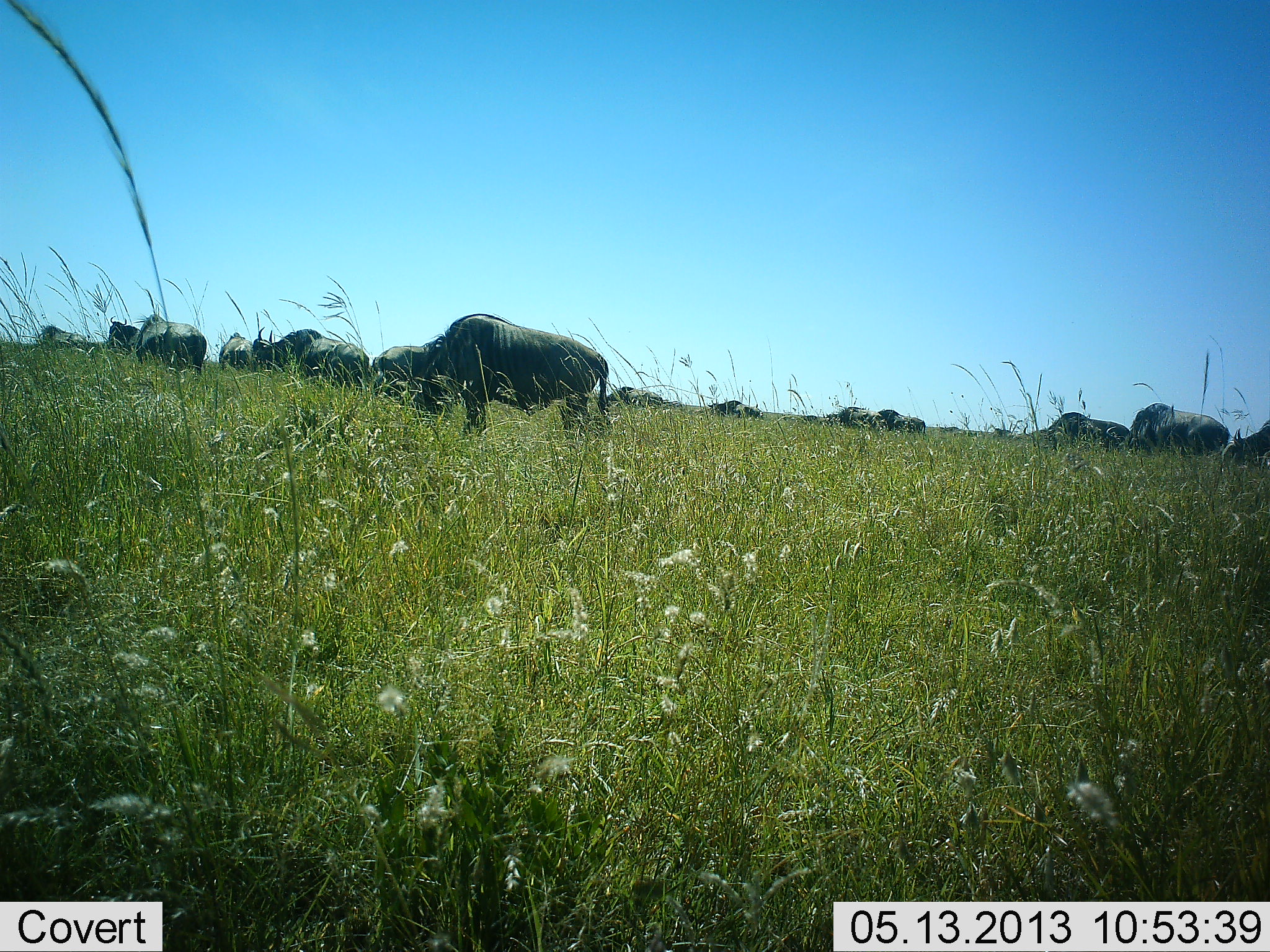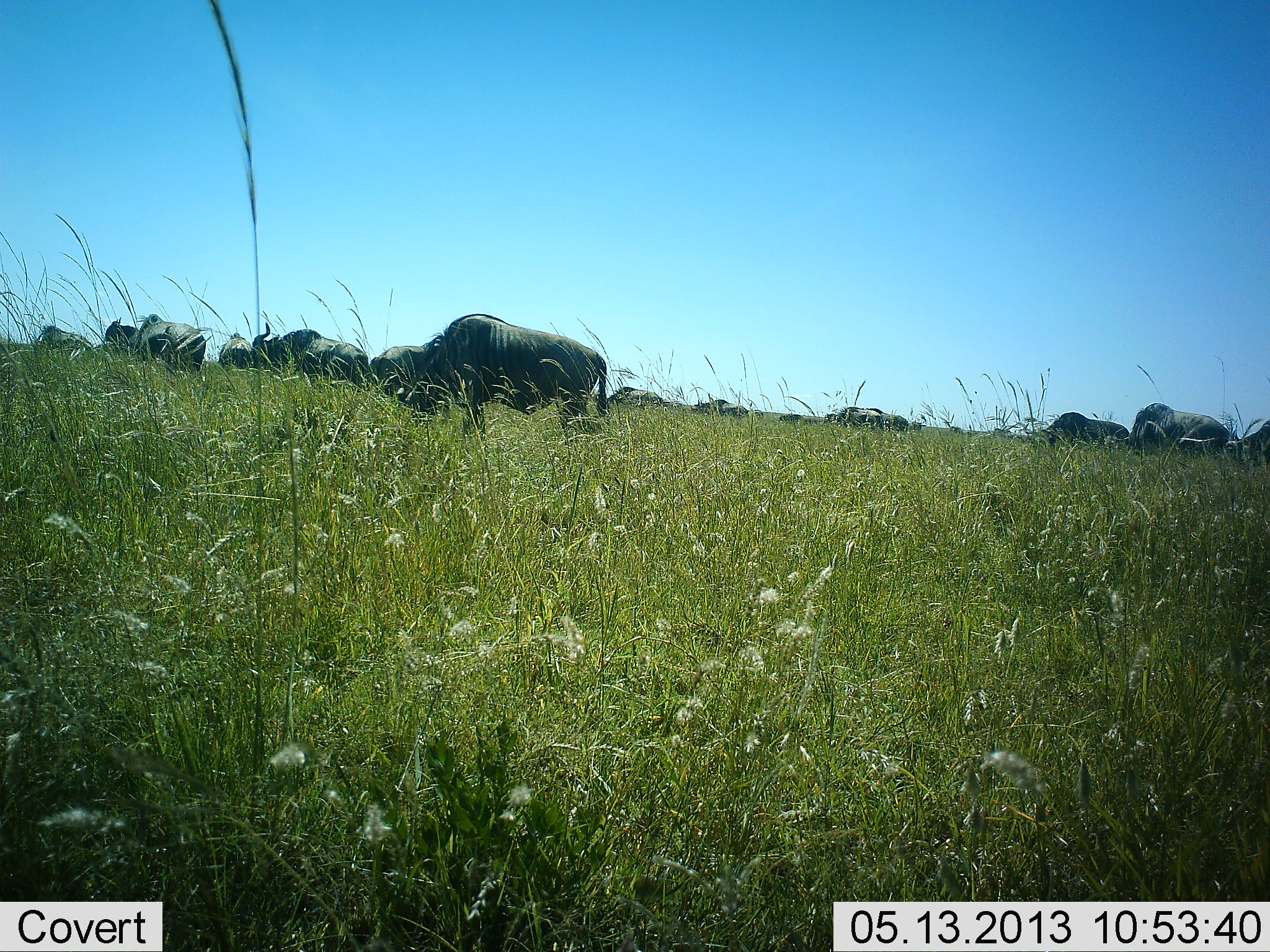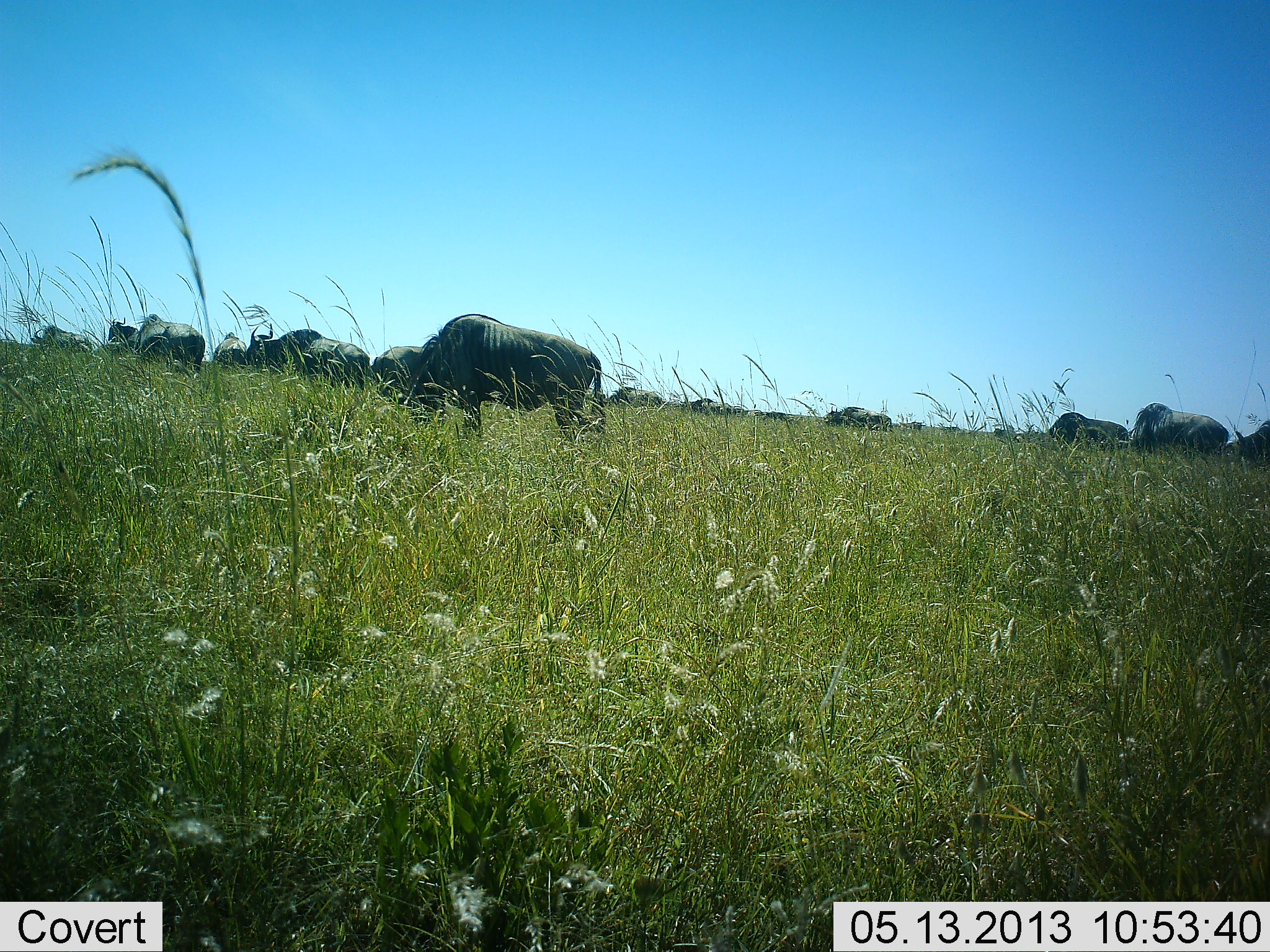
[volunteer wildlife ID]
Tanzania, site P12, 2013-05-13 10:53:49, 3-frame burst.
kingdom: Animalia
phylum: Chordata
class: Mammalia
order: Artiodactyla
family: Bovidae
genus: Connochaetes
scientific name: Connochaetes taurinus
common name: blue wildebeest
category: wildebeest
Wildebeest (blue wildebeest) (Connochaetes taurinus), count 11-50. Behavior (volunteer vote fractions): standing 50%, resting 0%, moving 20%, interacting 0%. Young present (vote fraction): 0%. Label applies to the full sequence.